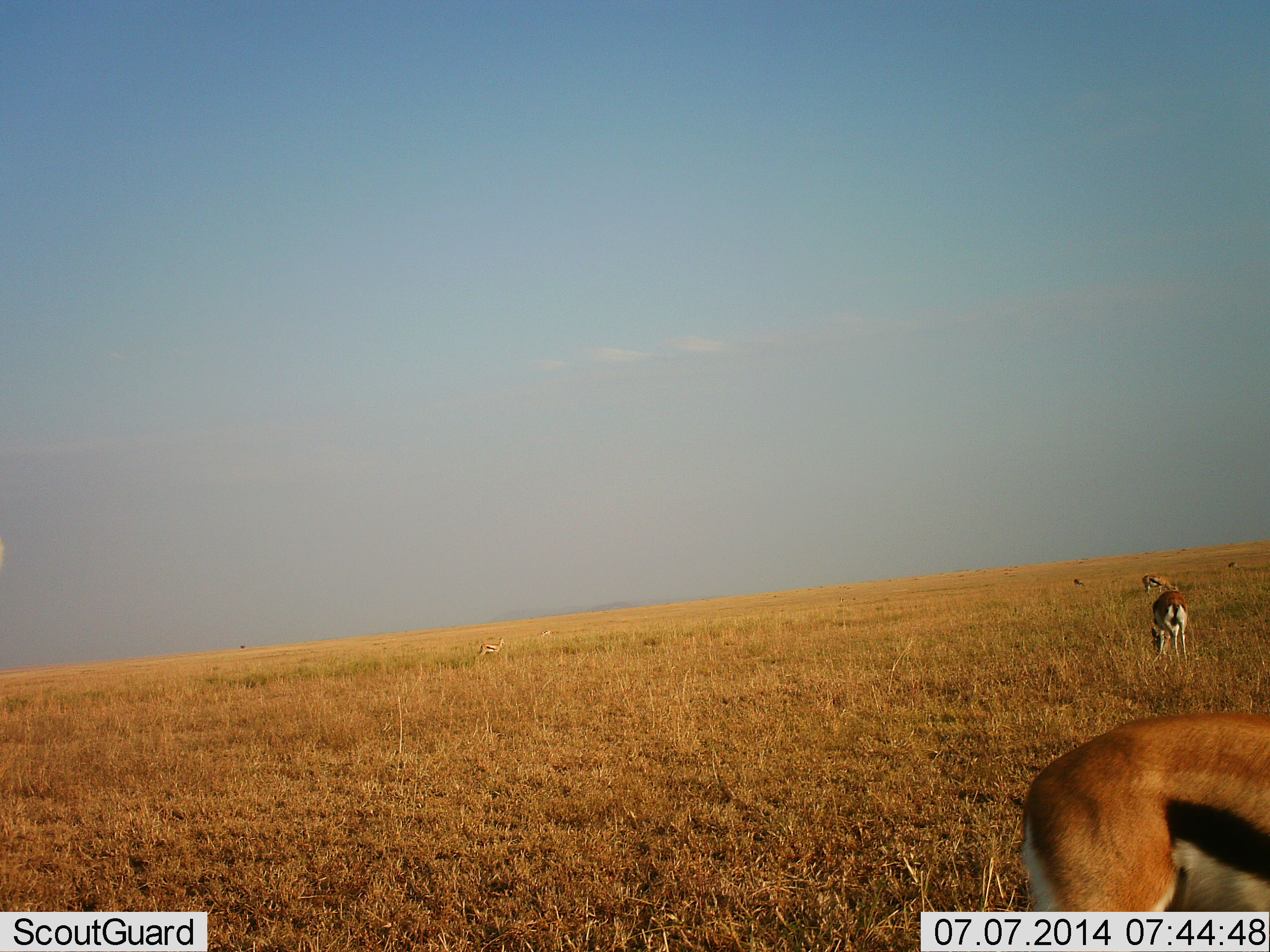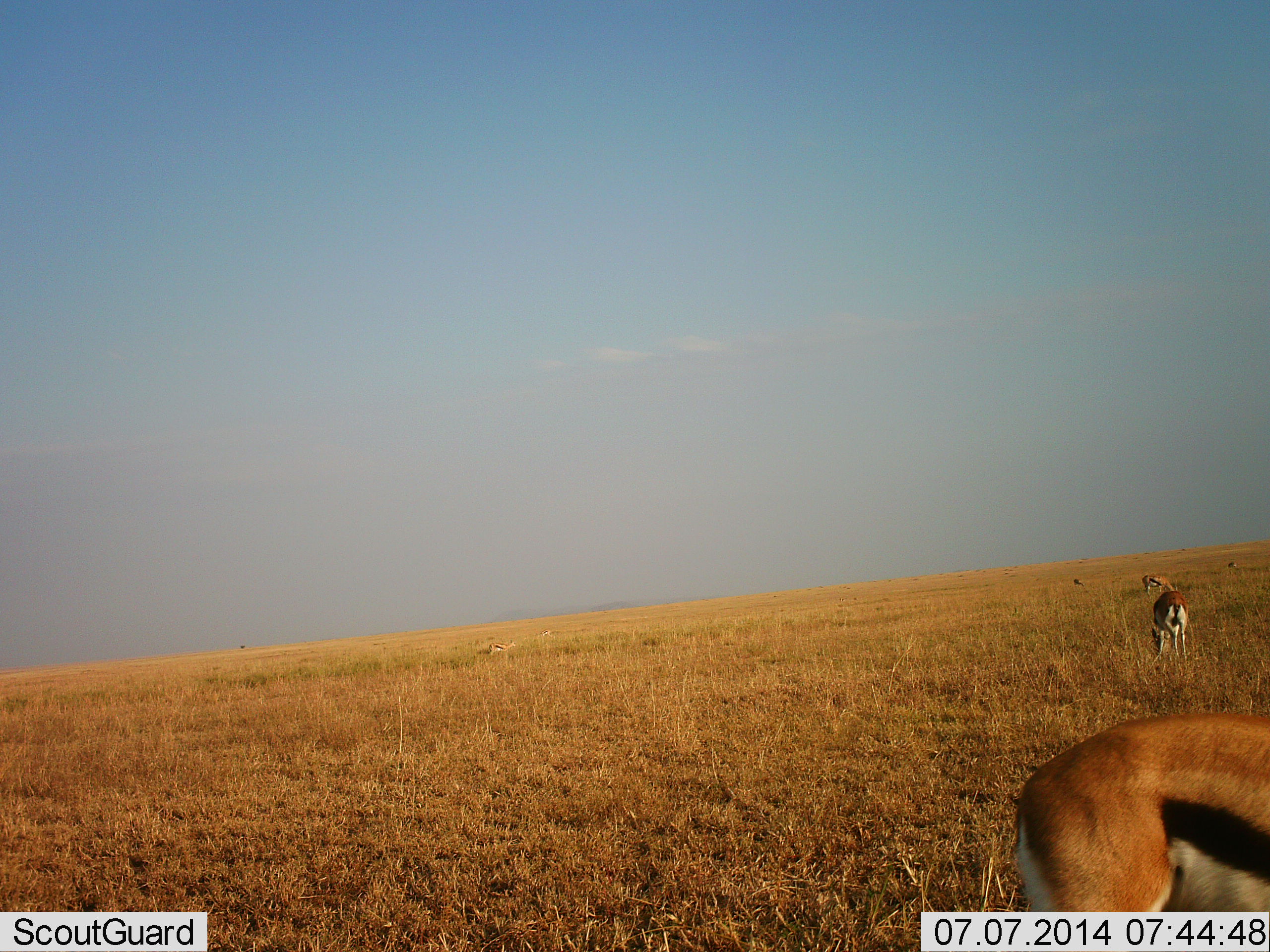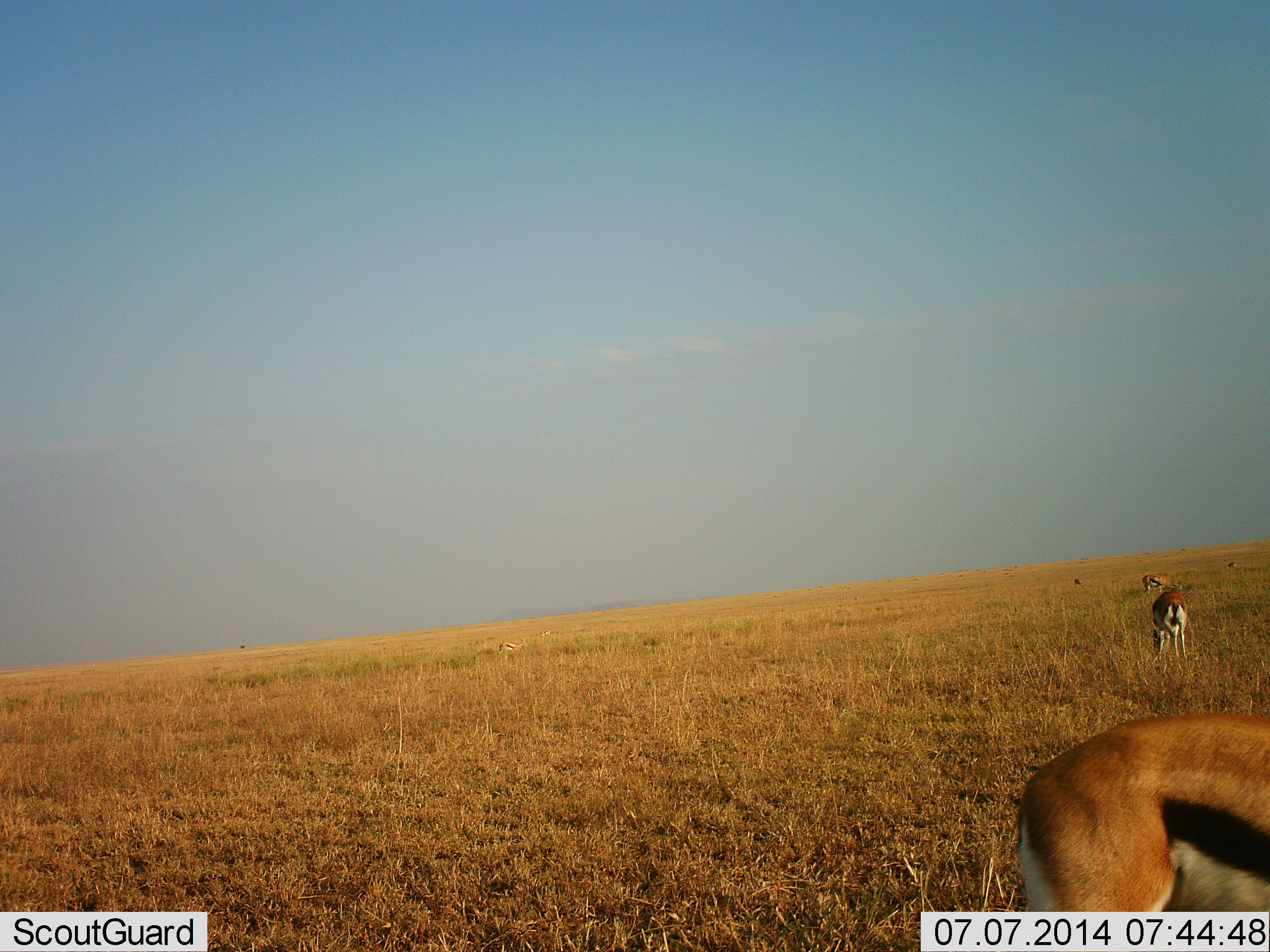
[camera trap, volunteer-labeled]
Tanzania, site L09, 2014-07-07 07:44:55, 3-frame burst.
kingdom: Animalia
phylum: Chordata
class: Mammalia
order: Artiodactyla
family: Bovidae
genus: Eudorcas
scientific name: Eudorcas thomsonii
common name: thomson's gazelle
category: gazellethomsons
Gazellethomsons (thomson's gazelle) (Eudorcas thomsonii), count 4. Behavior (volunteer vote fractions): standing 60%, resting 0%, moving 20%, interacting 0%. Young present (vote fraction): 0%. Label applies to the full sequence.